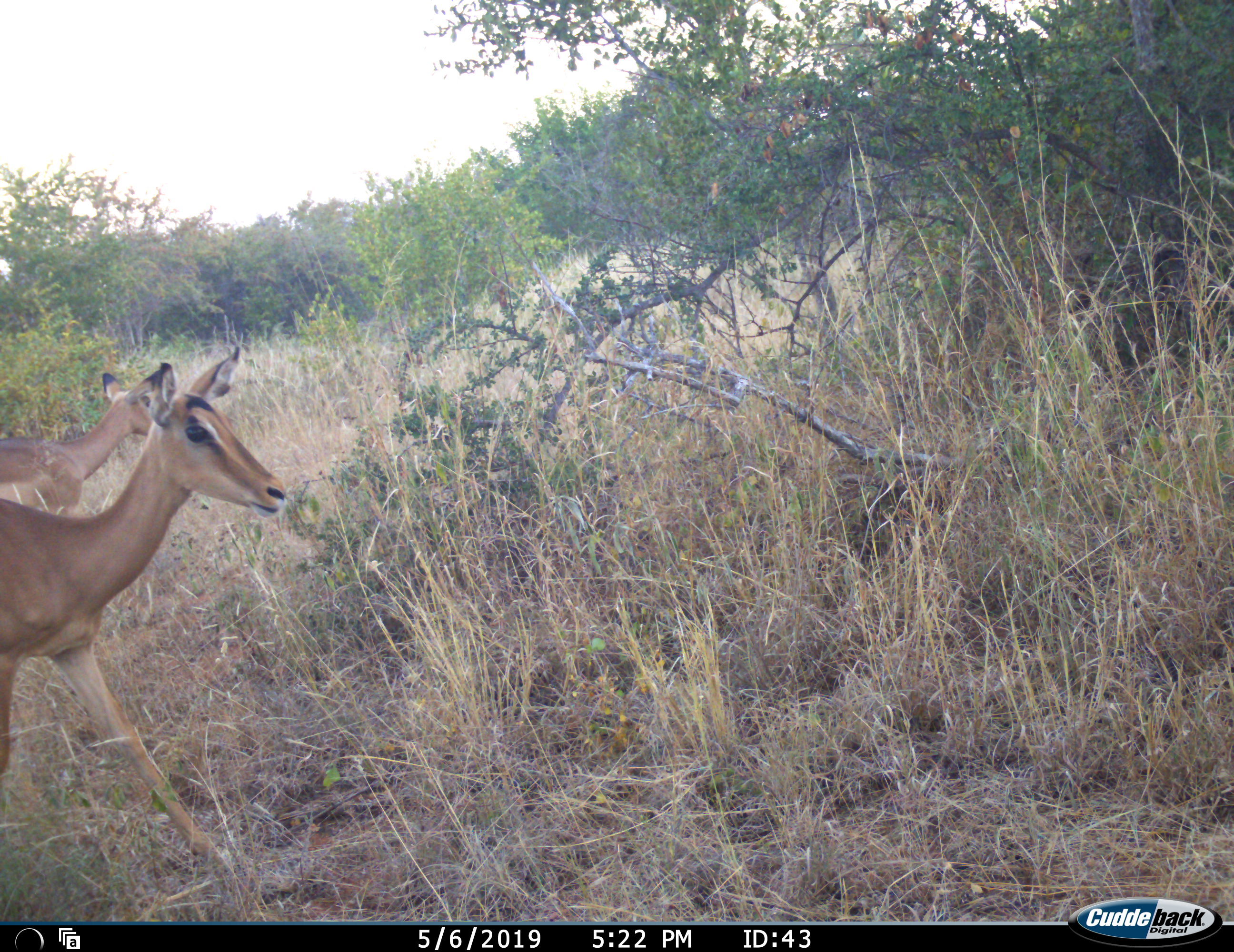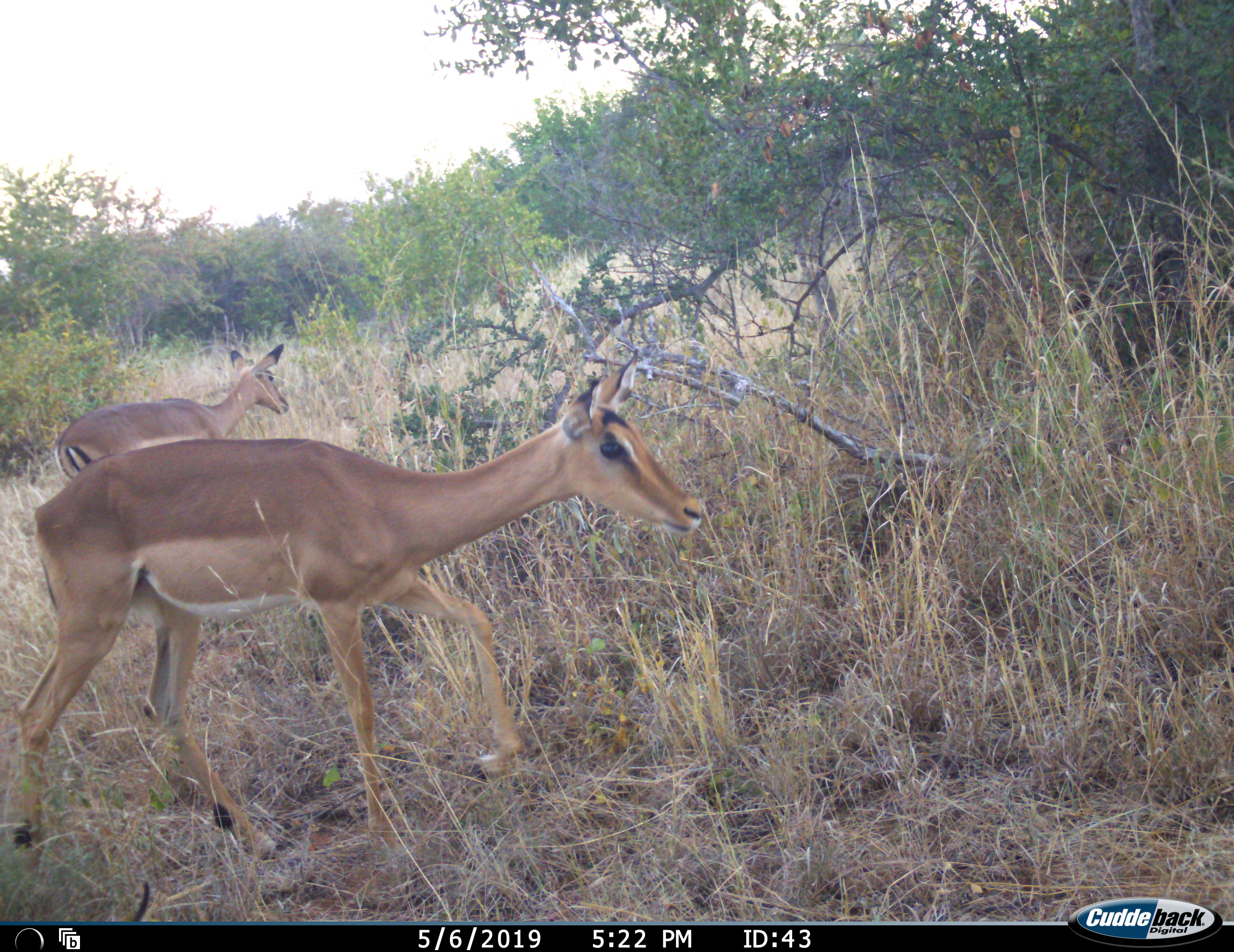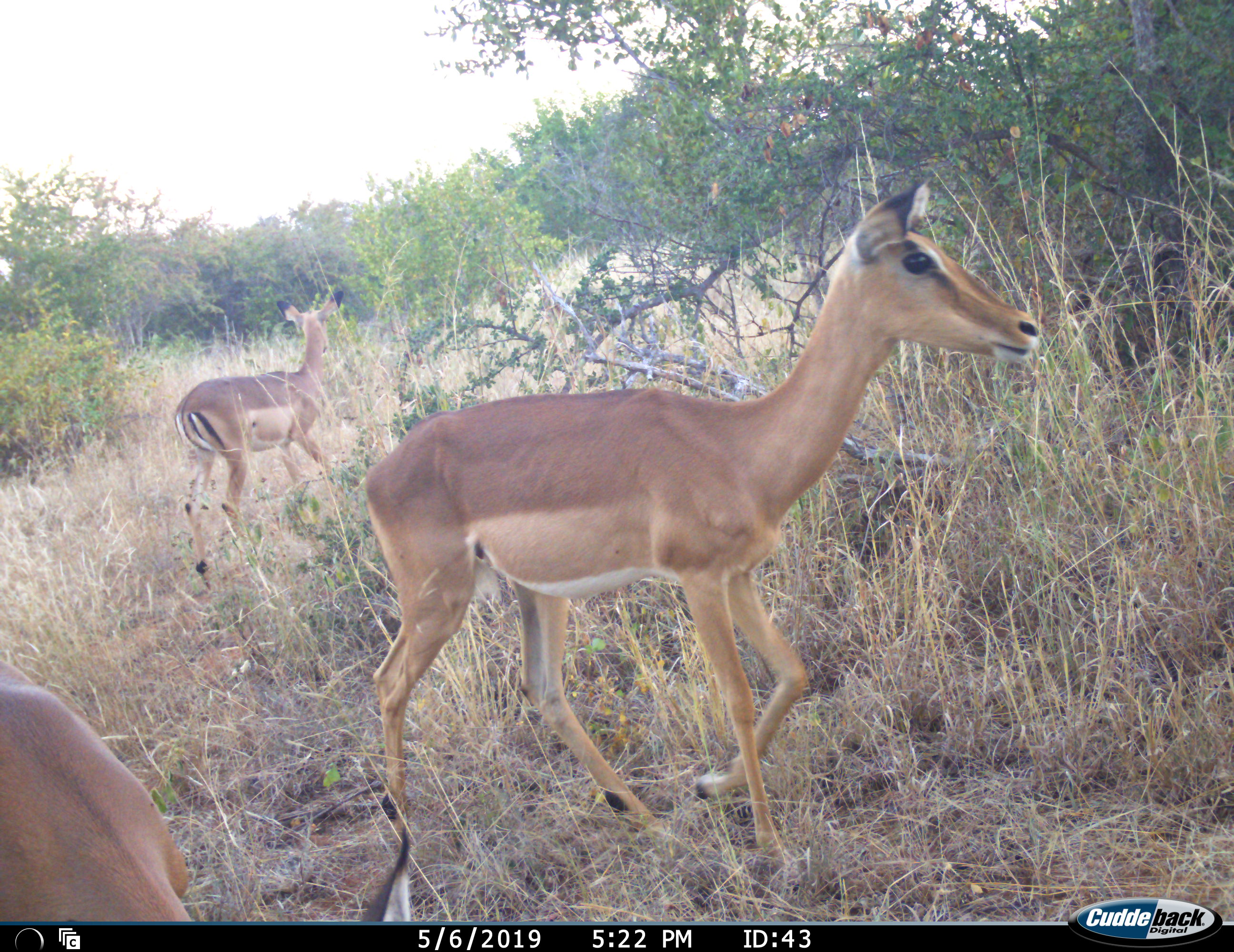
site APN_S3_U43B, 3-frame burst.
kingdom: Animalia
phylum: Chordata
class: Mammalia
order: Artiodactyla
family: Bovidae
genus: Aepyceros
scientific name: Aepyceros melampus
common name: impala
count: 3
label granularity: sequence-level